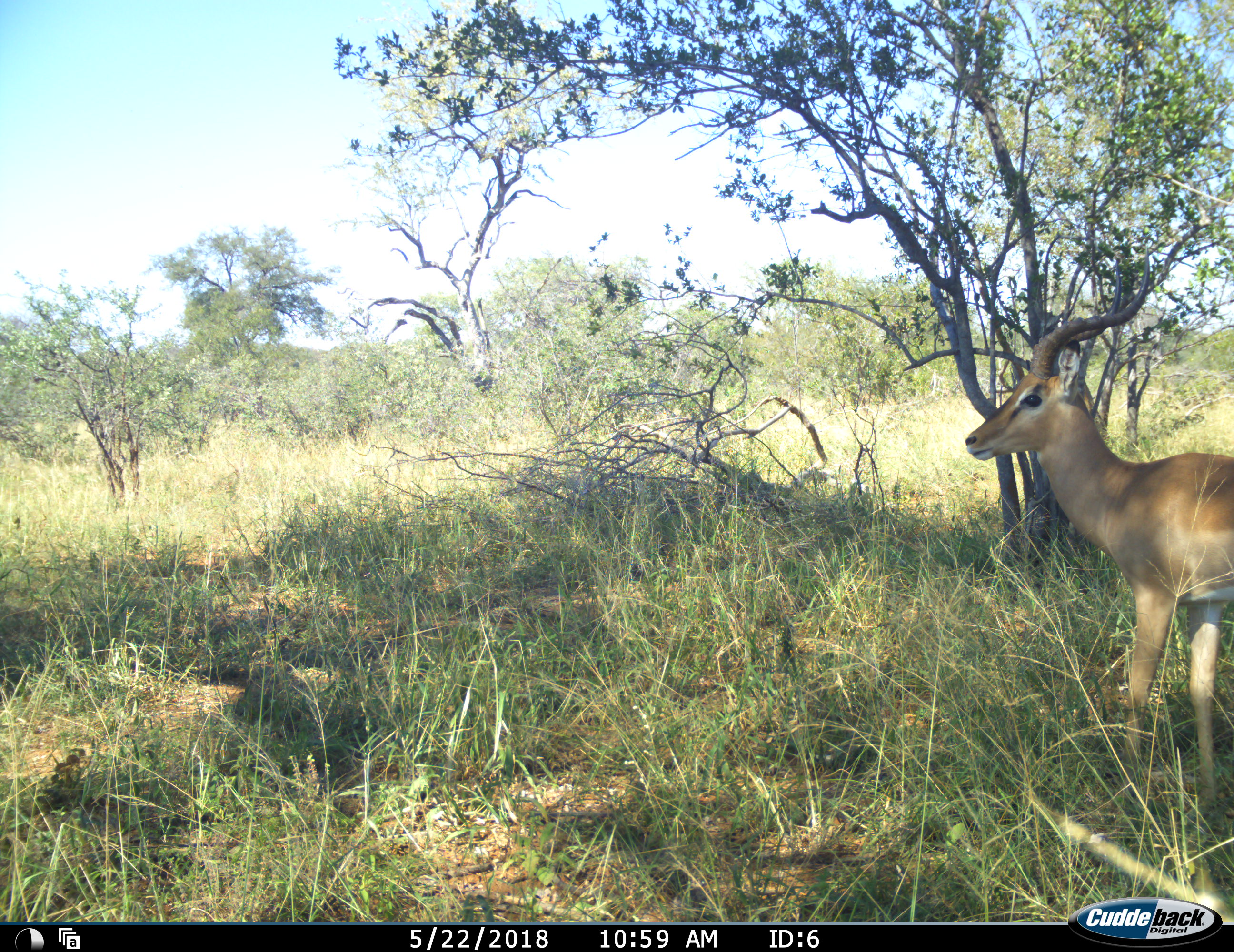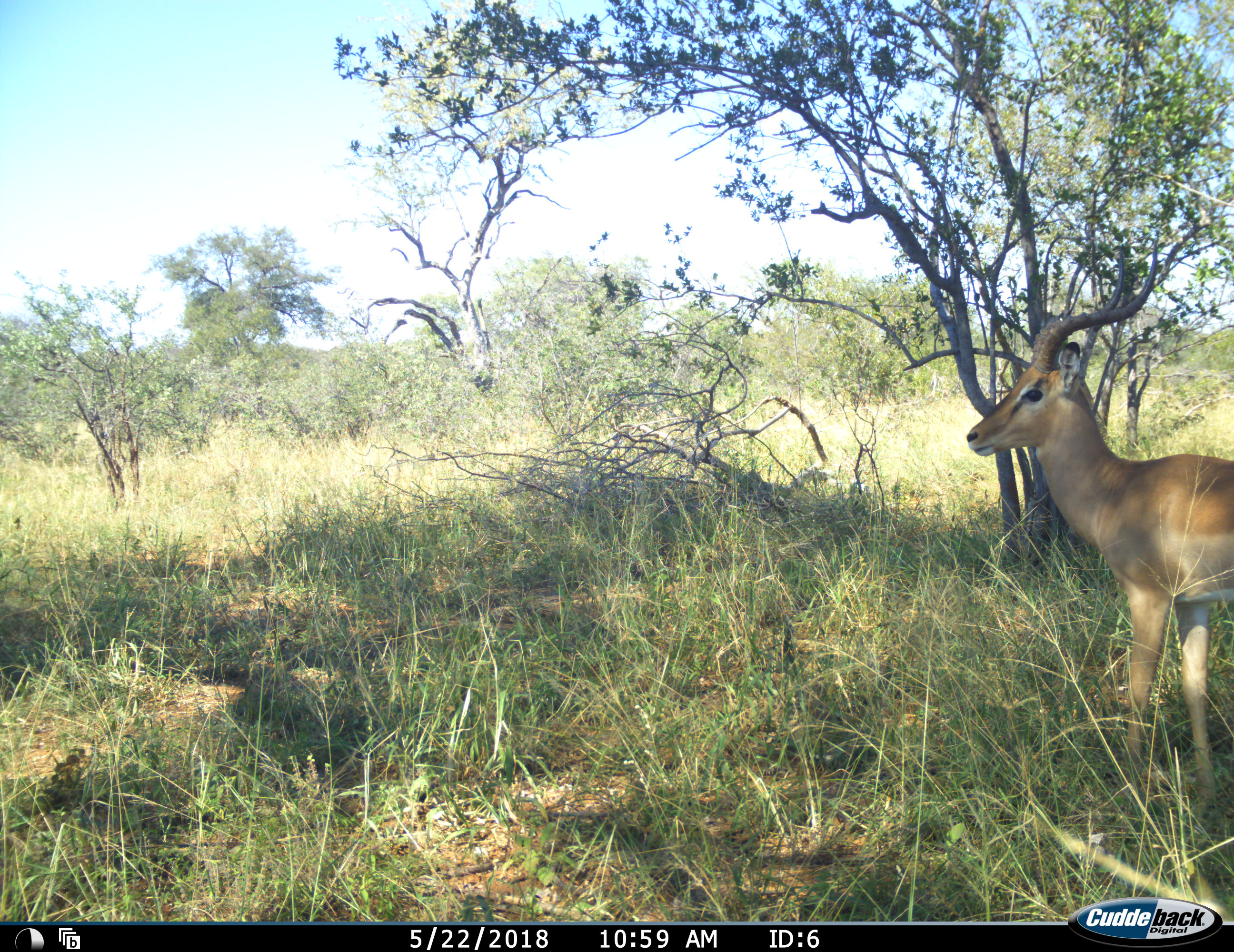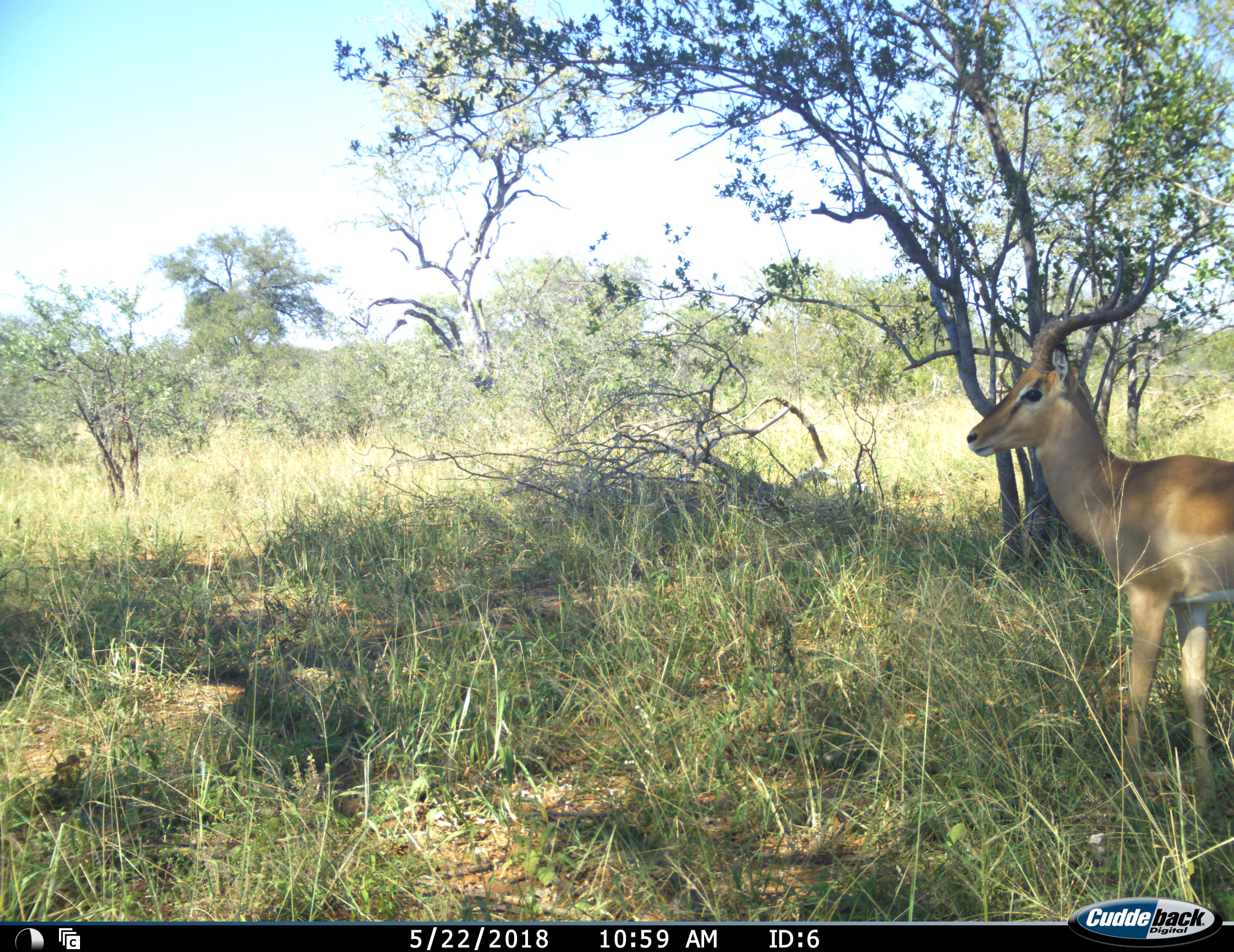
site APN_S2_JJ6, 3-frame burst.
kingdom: Animalia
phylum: Chordata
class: Mammalia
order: Artiodactyla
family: Bovidae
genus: Aepyceros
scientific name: Aepyceros melampus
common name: impala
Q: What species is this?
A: Impala (Aepyceros melampus).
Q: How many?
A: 1.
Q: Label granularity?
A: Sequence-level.